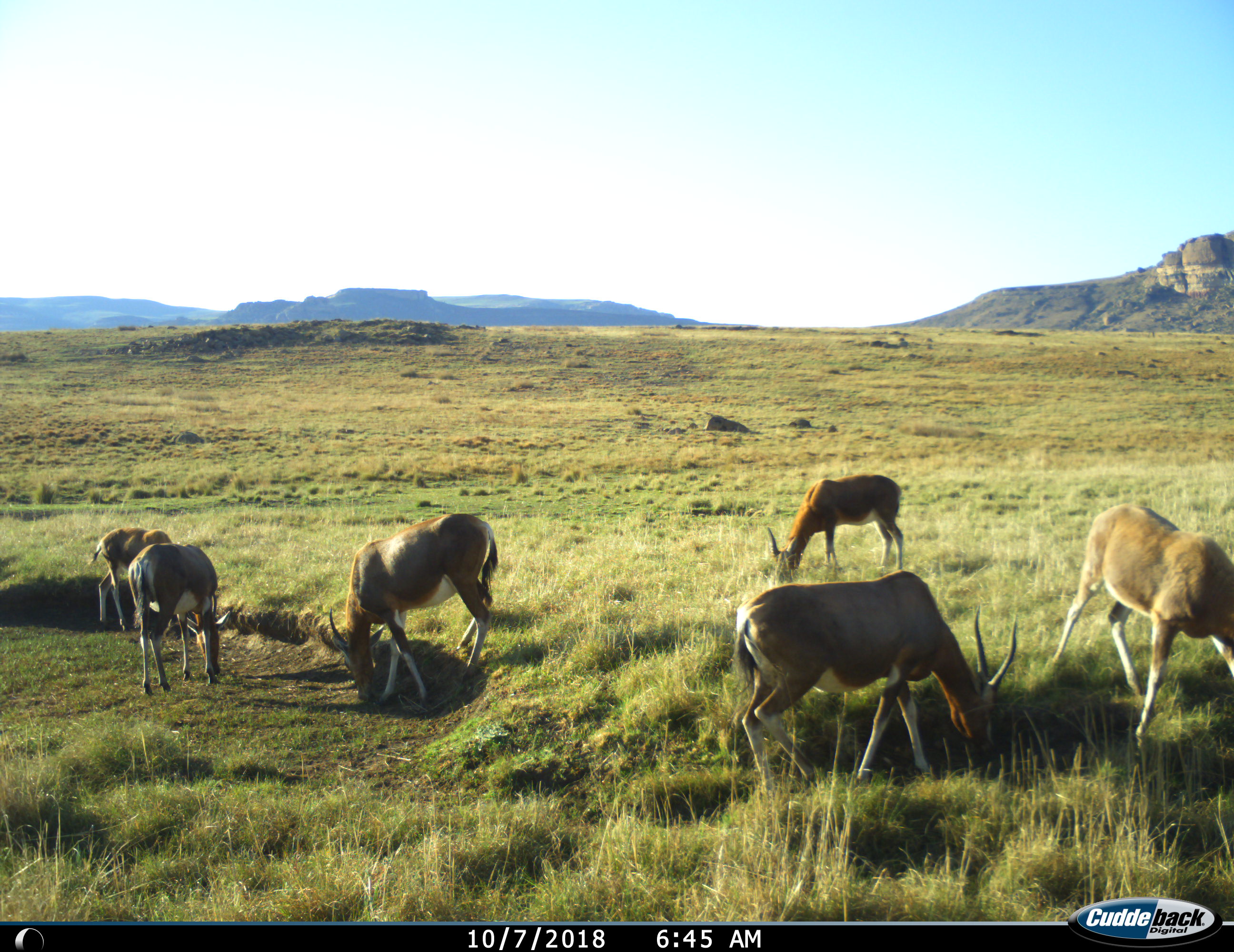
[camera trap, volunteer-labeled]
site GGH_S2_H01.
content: unidentified animal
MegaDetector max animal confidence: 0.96